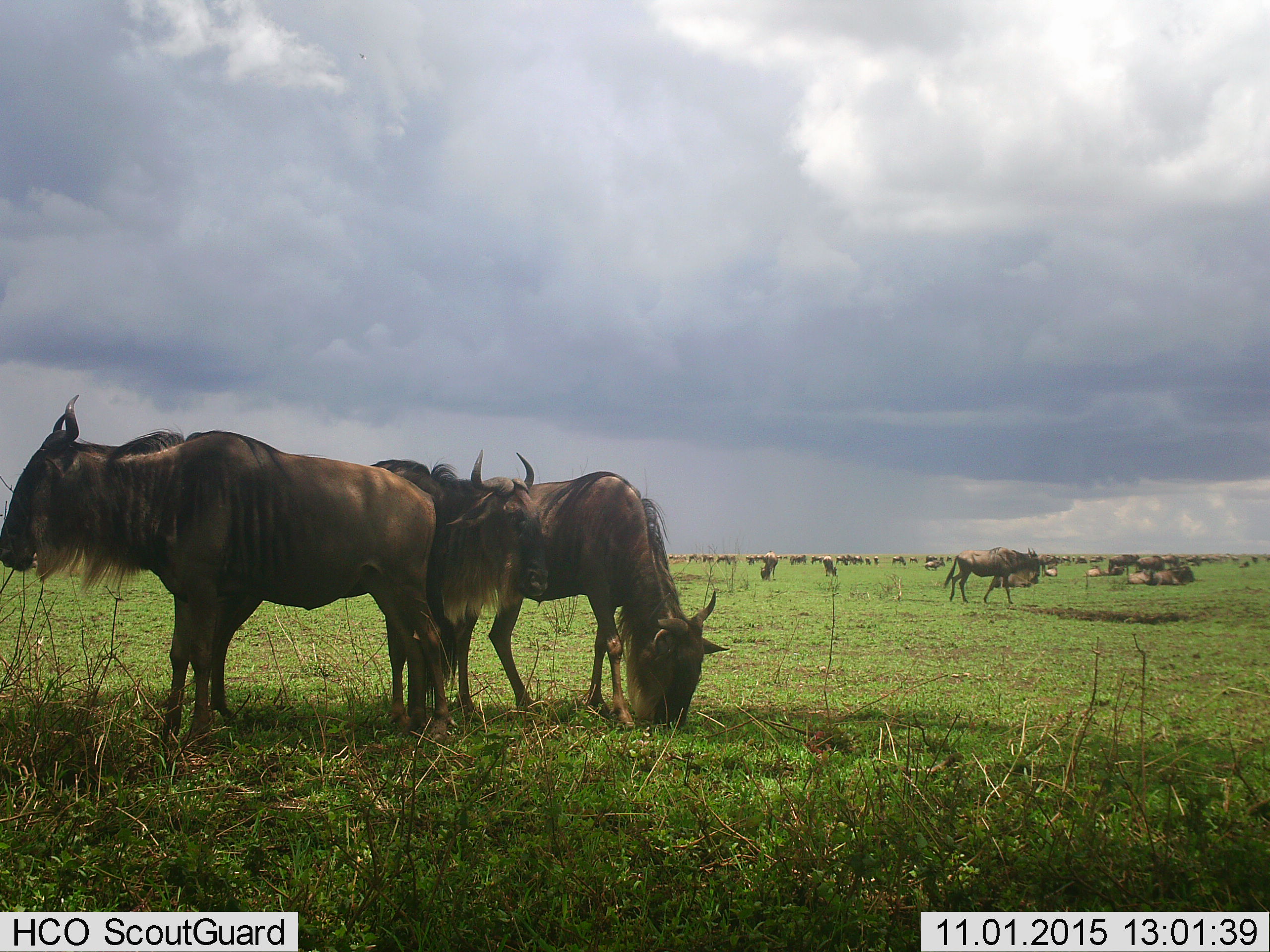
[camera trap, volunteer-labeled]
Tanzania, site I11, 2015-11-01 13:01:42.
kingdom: Animalia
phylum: Chordata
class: Mammalia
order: Artiodactyla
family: Bovidae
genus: Connochaetes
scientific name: Connochaetes taurinus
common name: blue wildebeest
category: wildebeest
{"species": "wildebeest (blue wildebeest) (Connochaetes taurinus)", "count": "51+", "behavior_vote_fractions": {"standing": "78%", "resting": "78%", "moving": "56%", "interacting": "22%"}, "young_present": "11%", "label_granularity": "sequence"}